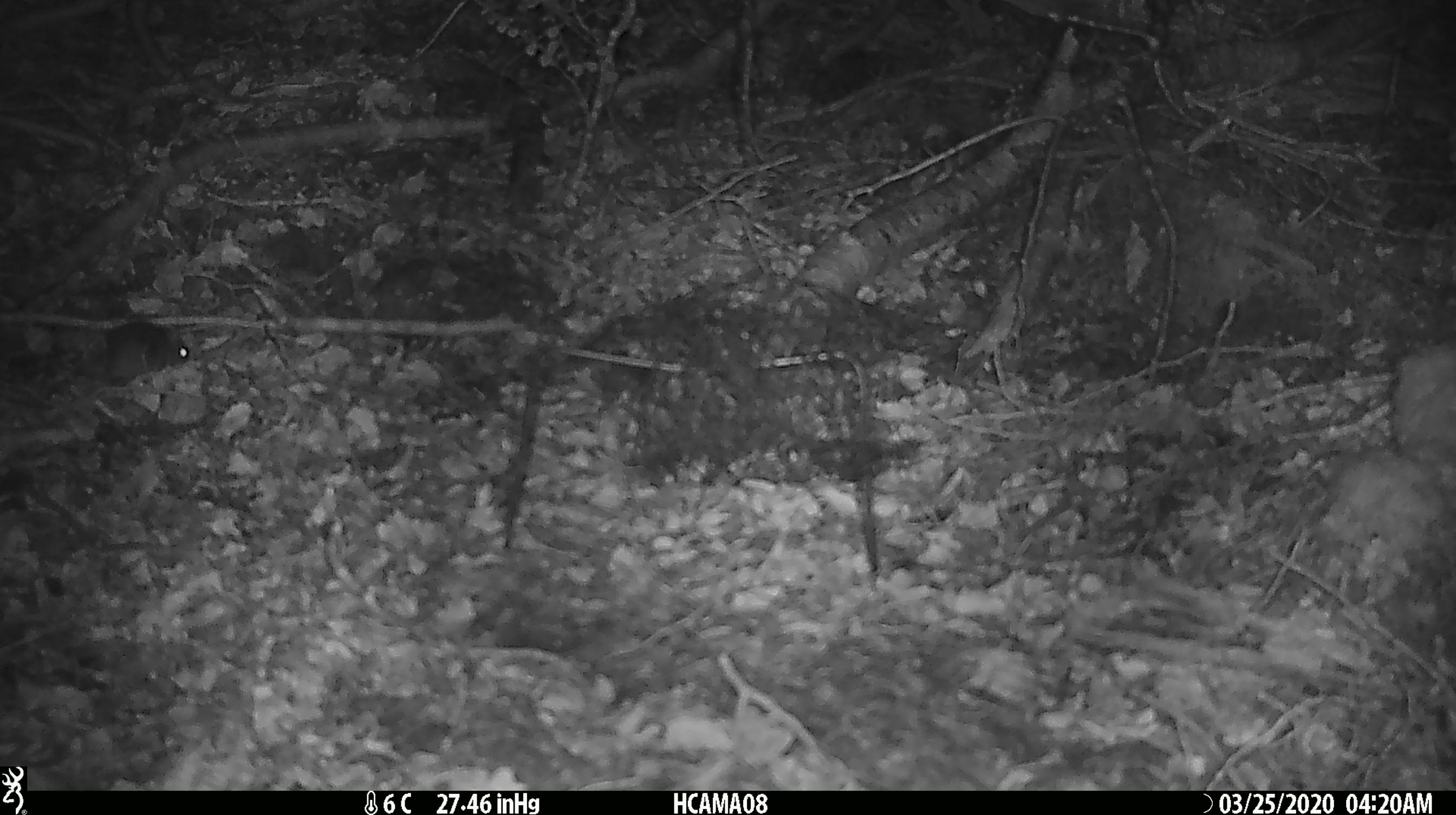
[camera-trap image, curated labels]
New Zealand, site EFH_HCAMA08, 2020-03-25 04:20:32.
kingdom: Animalia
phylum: Chordata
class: Mammalia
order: Rodentia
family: Muridae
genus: Mus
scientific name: Mus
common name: mouse